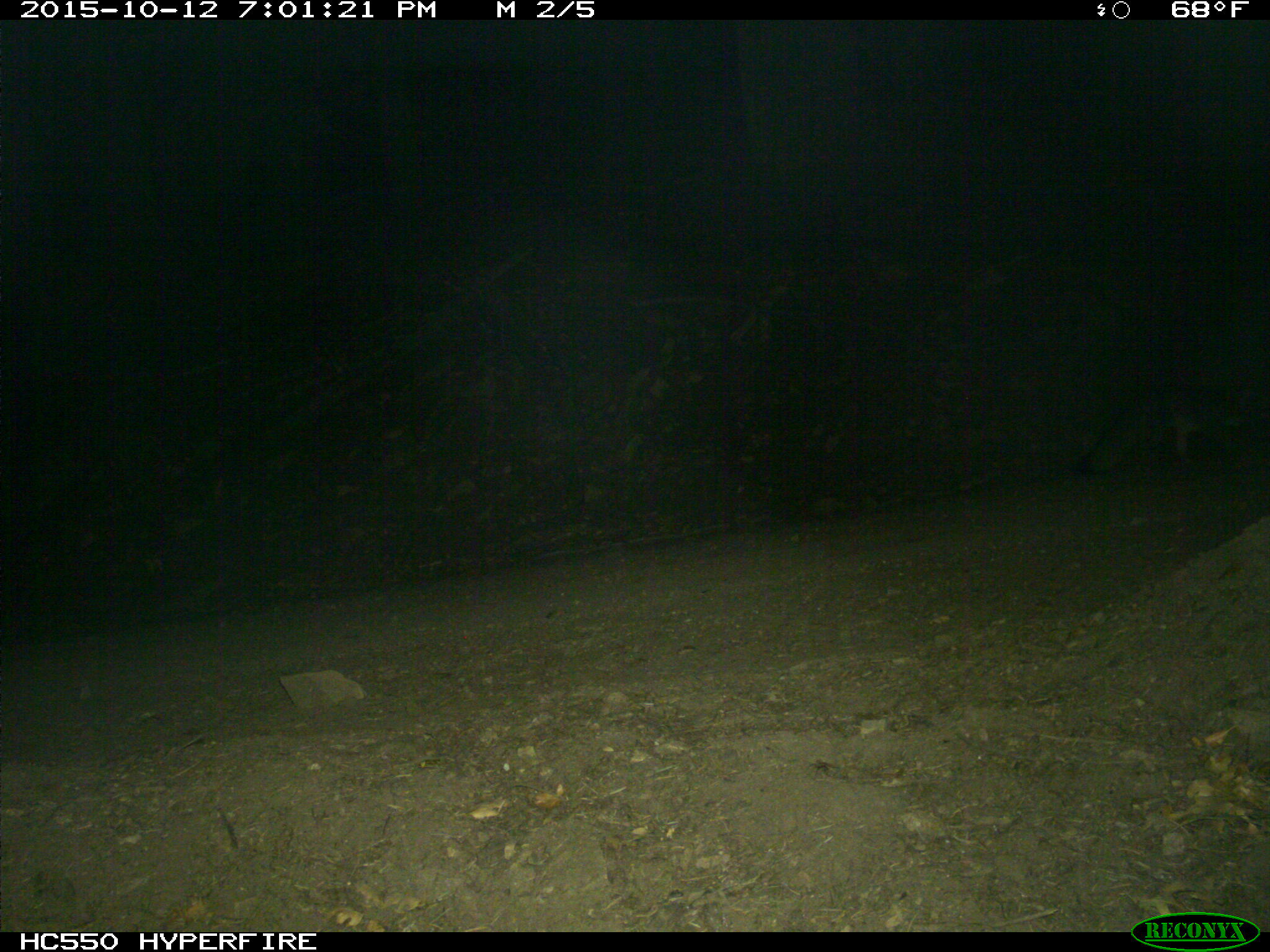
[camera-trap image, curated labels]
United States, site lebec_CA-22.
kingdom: Animalia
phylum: Chordata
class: Mammalia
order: Carnivora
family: Canidae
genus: Urocyon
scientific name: Urocyon cinereoargenteus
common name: gray fox